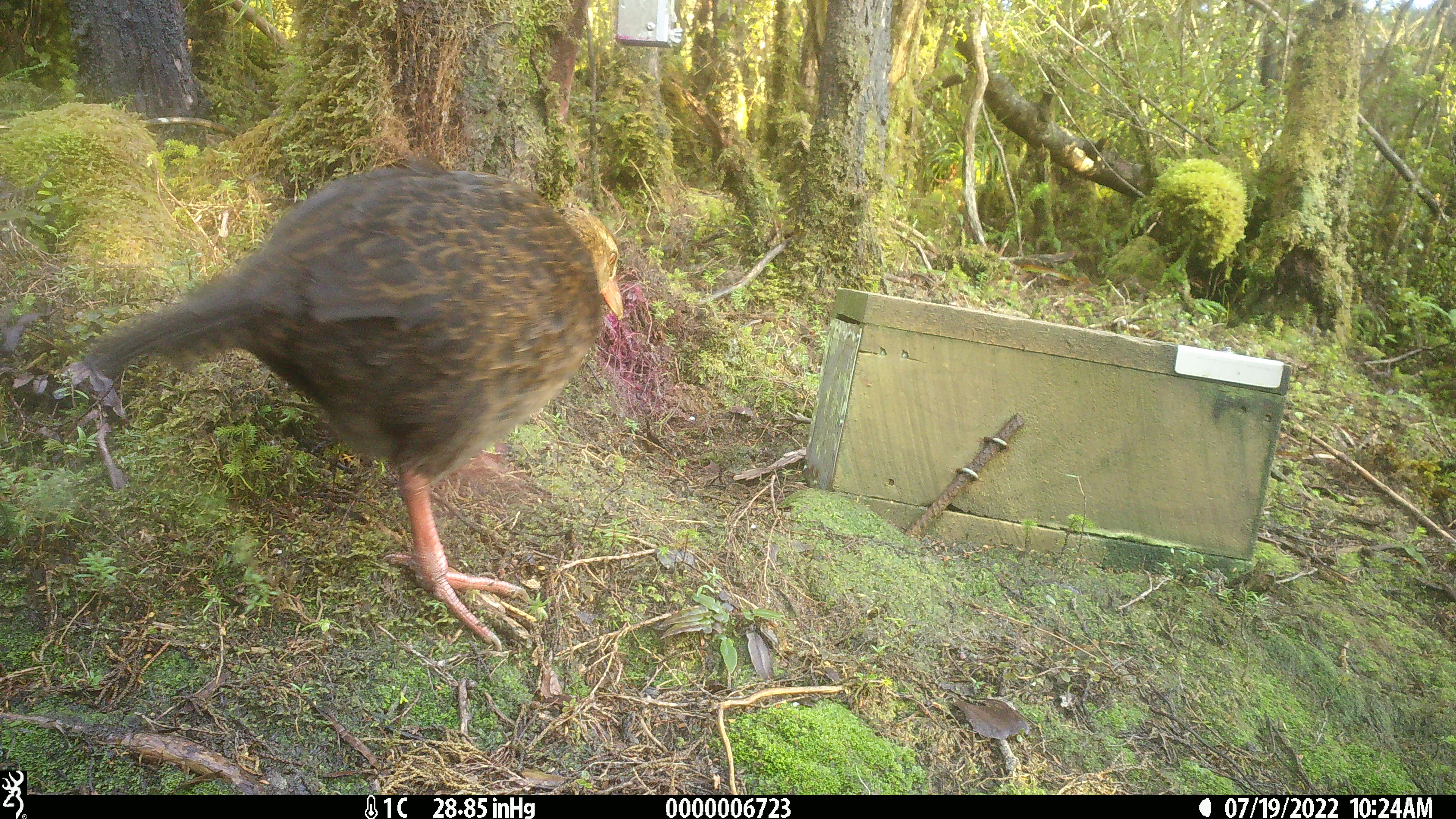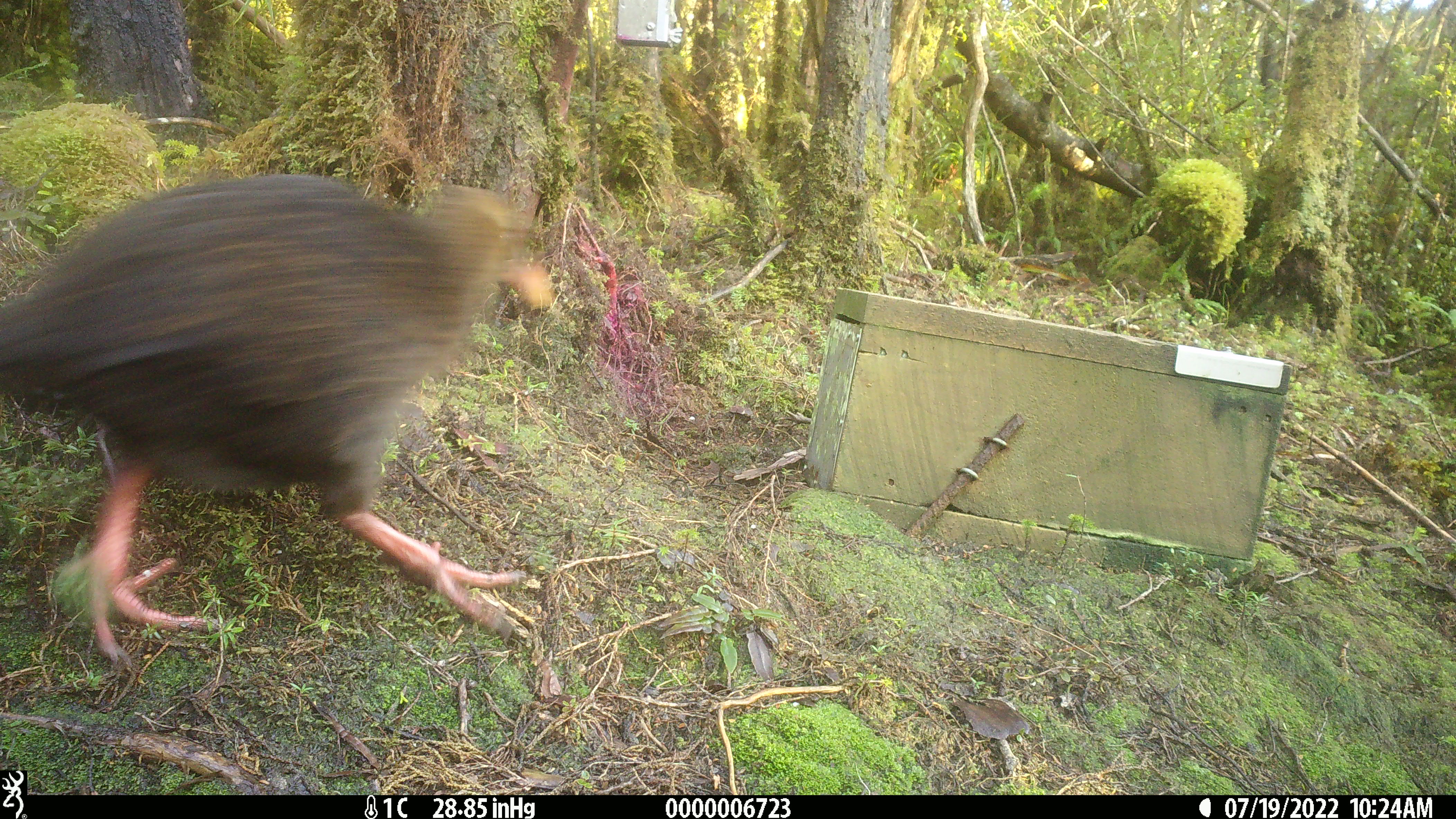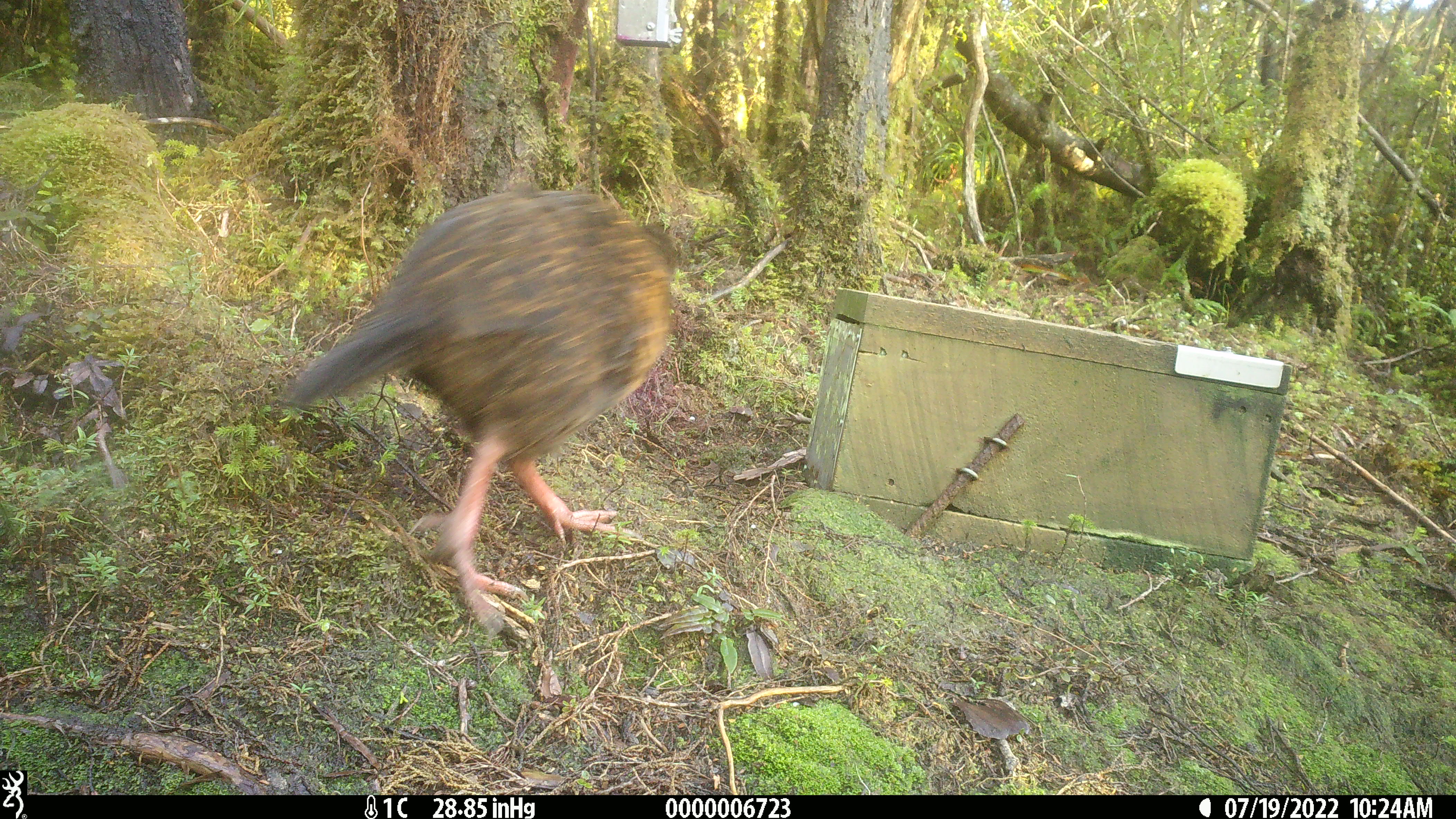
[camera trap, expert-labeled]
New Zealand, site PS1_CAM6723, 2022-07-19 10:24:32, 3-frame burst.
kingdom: Animalia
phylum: Chordata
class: Aves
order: Gruiformes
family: Rallidae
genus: Gallirallus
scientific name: Gallirallus australis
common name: weka